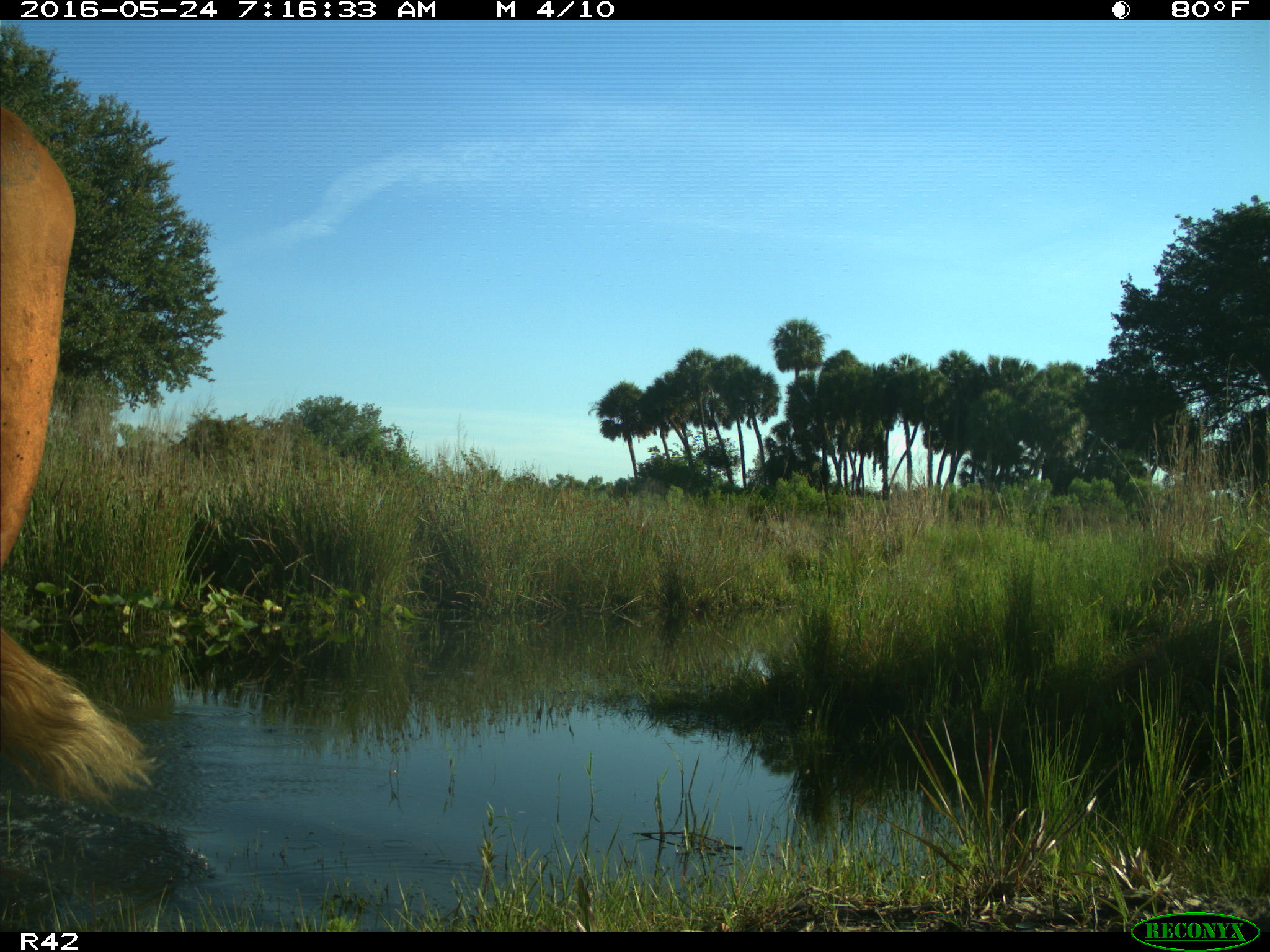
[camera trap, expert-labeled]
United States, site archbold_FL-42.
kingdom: Animalia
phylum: Chordata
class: Mammalia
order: Artiodactyla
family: Bovidae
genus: Bos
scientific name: Bos taurus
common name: domestic cow